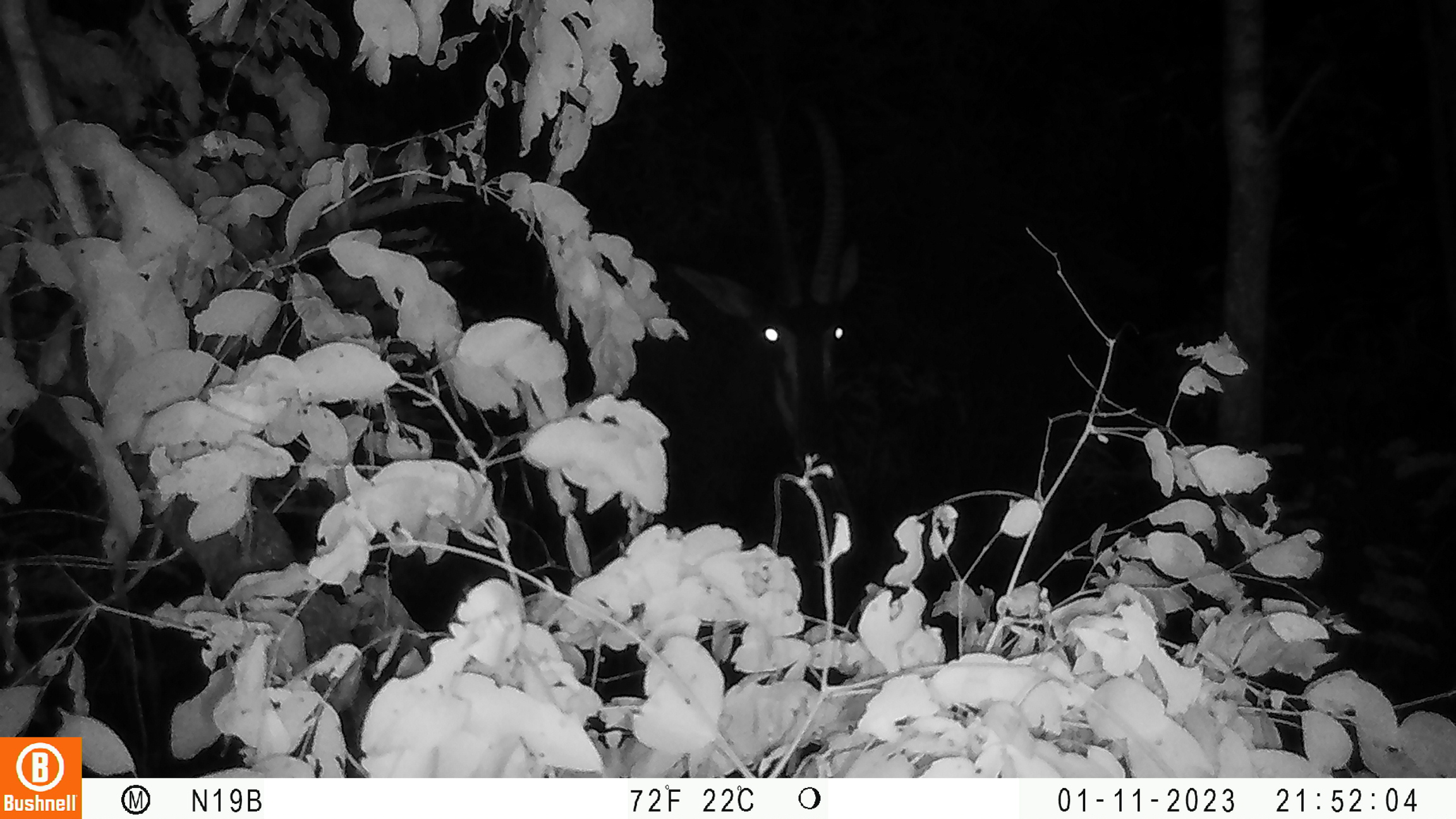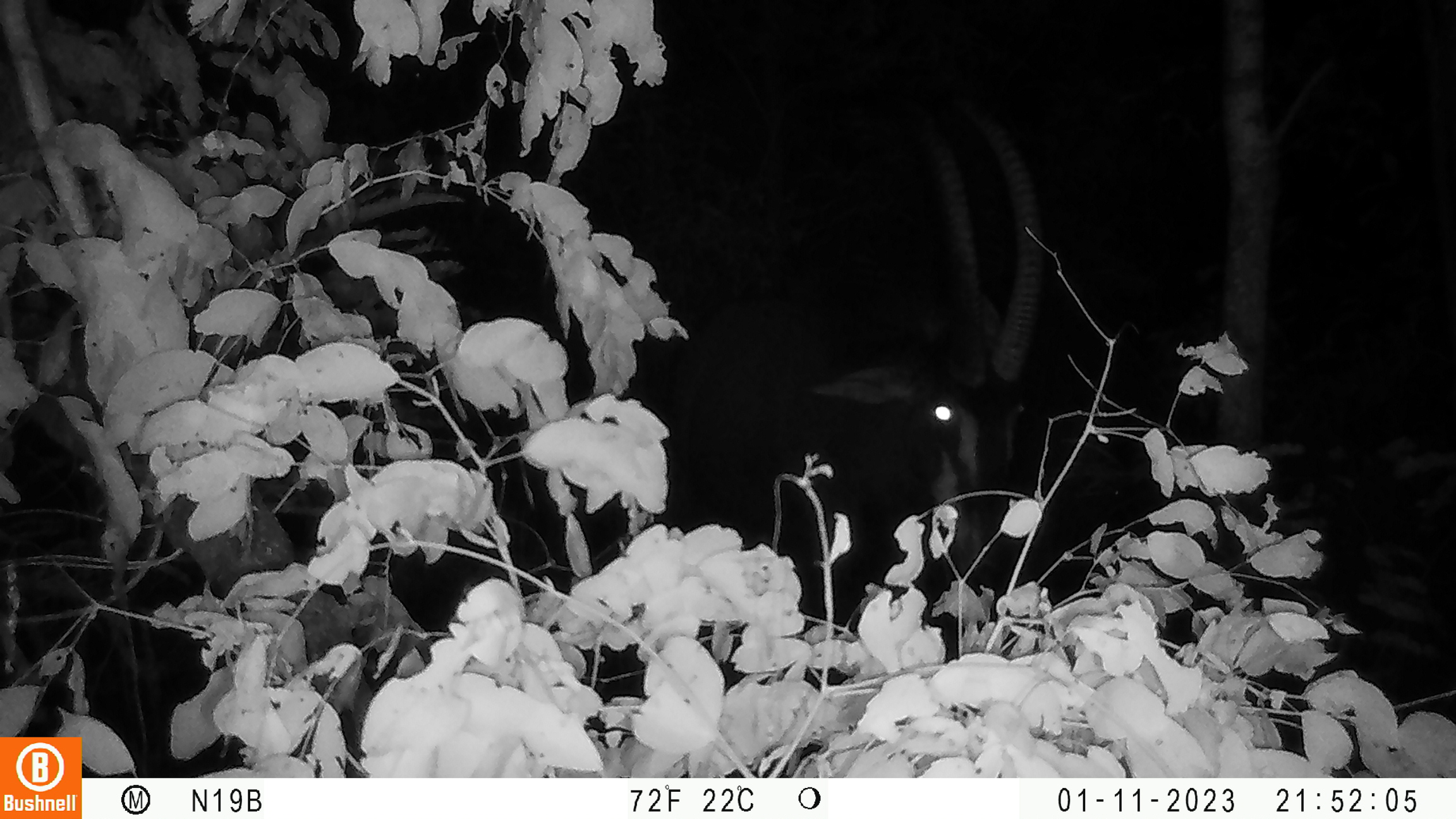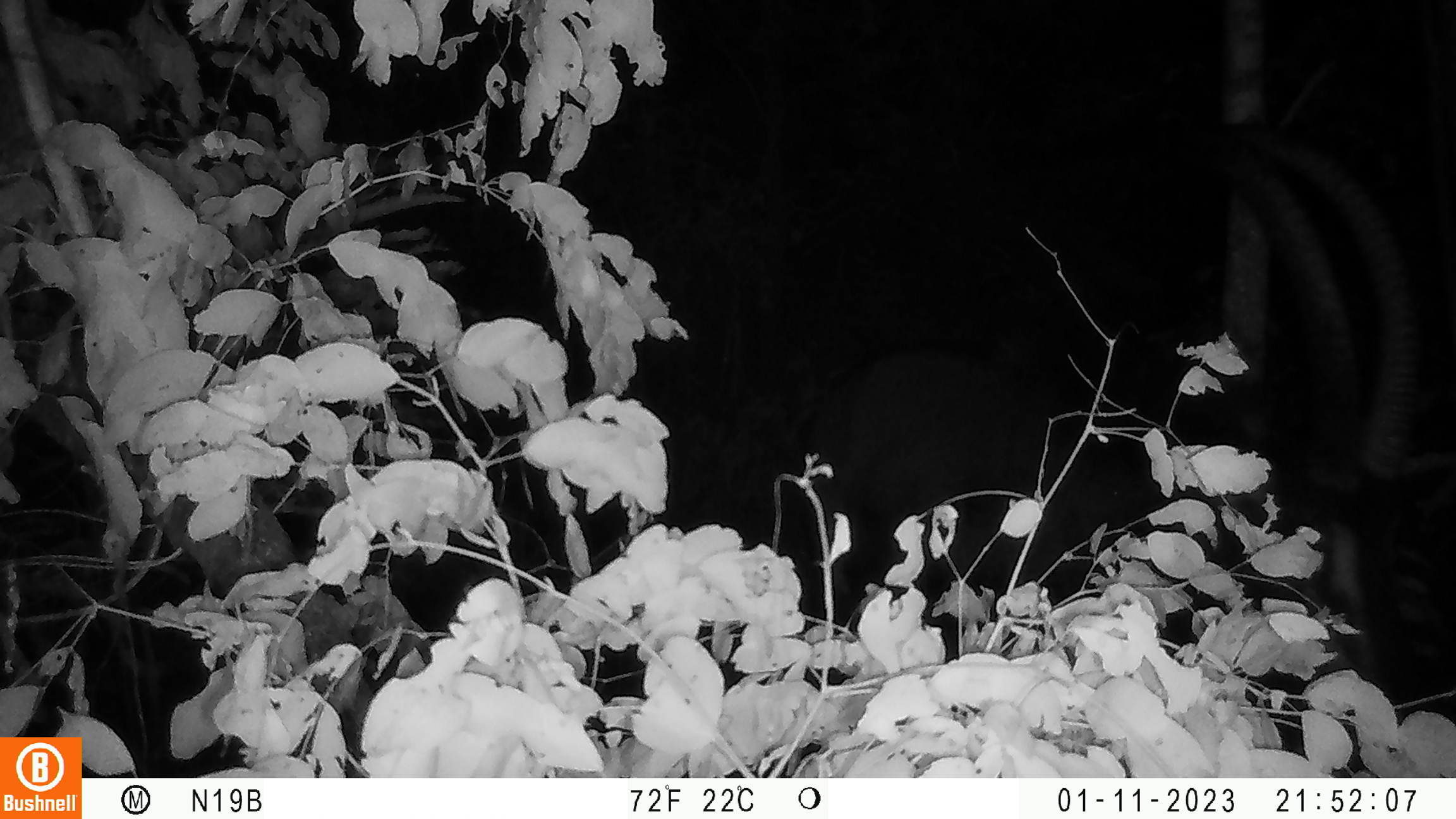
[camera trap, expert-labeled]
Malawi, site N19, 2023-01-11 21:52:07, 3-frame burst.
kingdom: Animalia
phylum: Chordata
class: Mammalia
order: Artiodactyla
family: Bovidae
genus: Hippotragus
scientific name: Hippotragus niger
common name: sable antelope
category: sable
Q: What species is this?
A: Sable (sable antelope) (Hippotragus niger).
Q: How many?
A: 1.